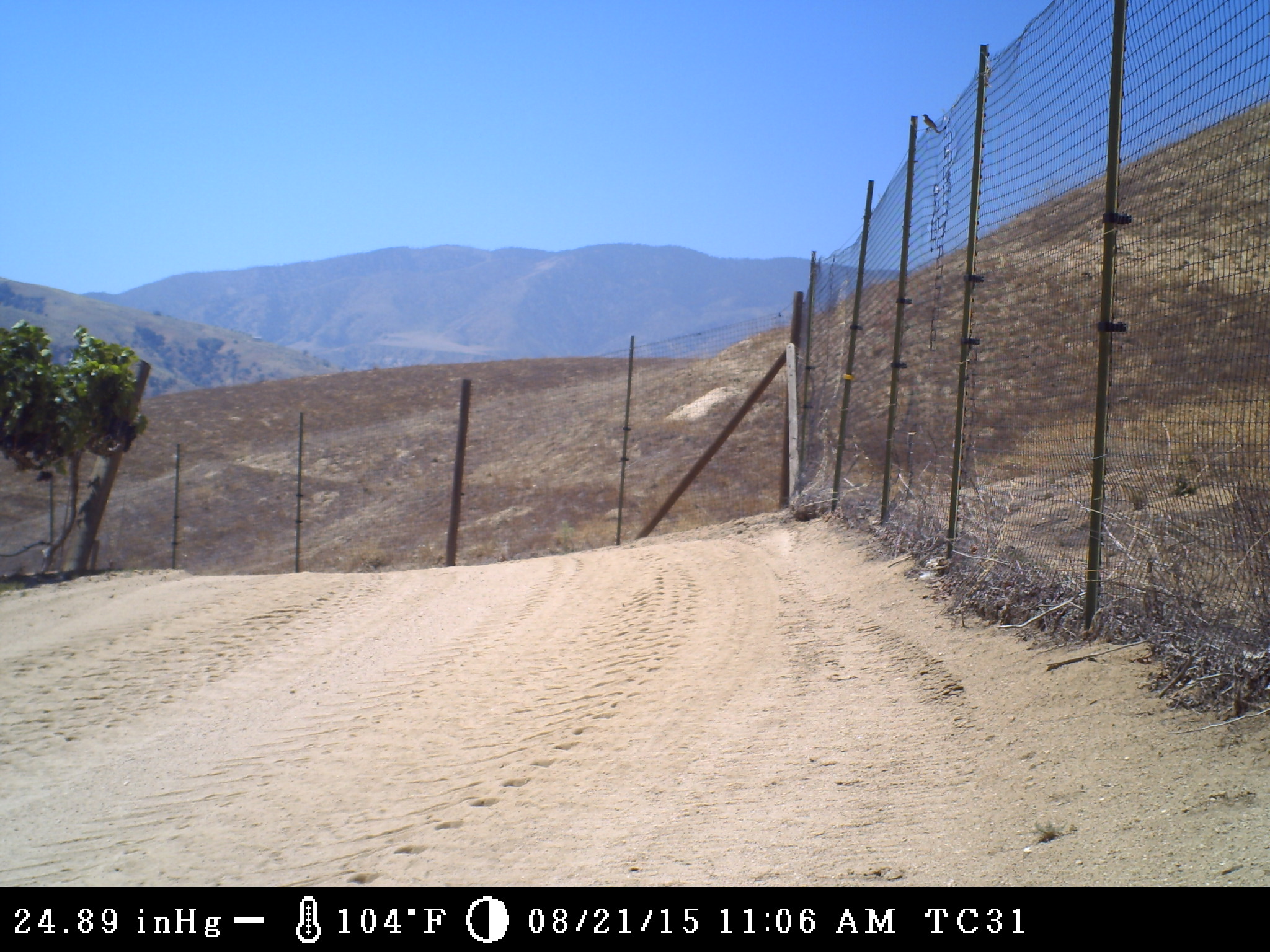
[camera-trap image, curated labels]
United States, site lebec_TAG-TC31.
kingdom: Animalia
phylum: Chordata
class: Aves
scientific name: Aves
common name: birds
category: unidentified bird